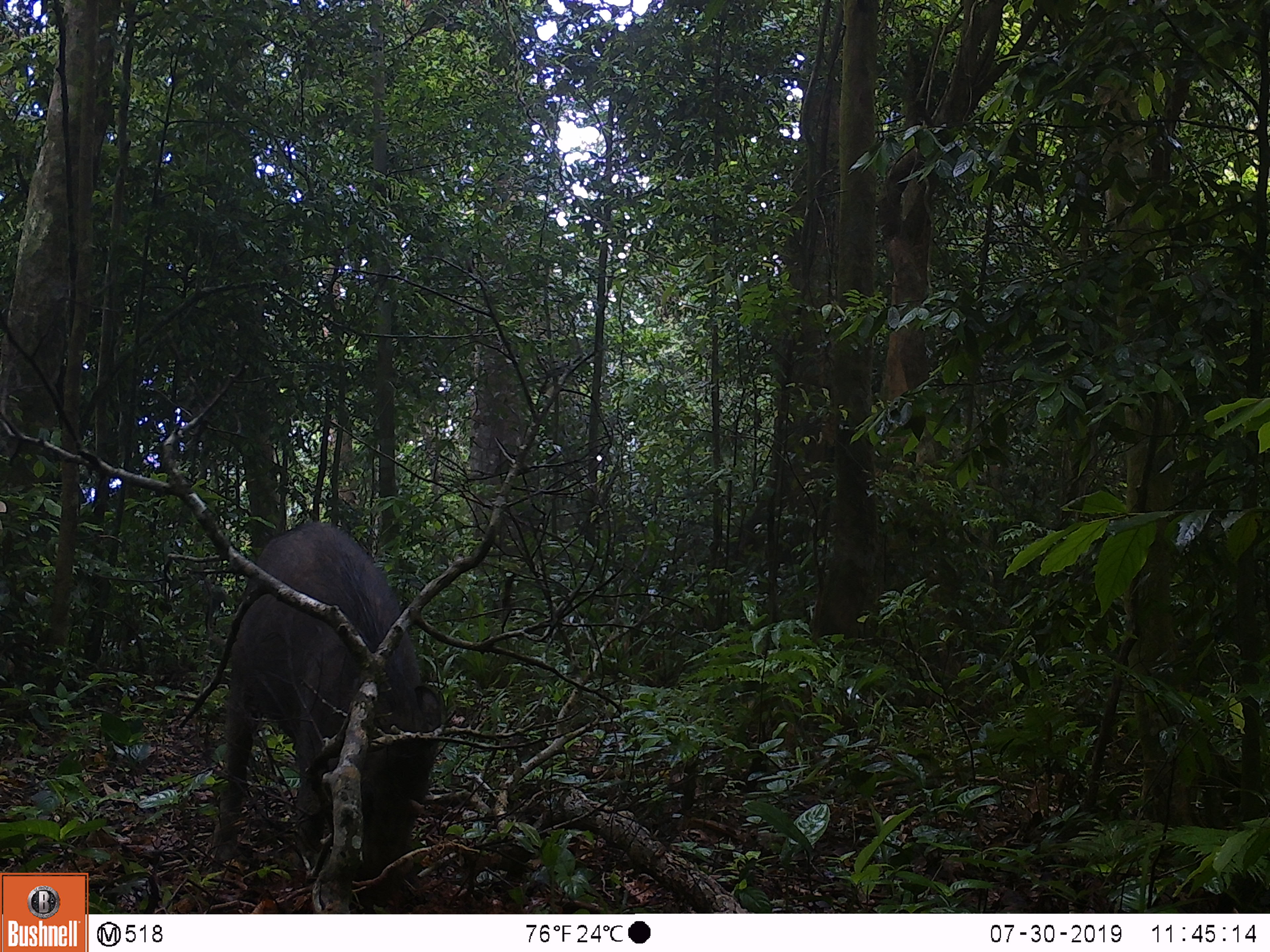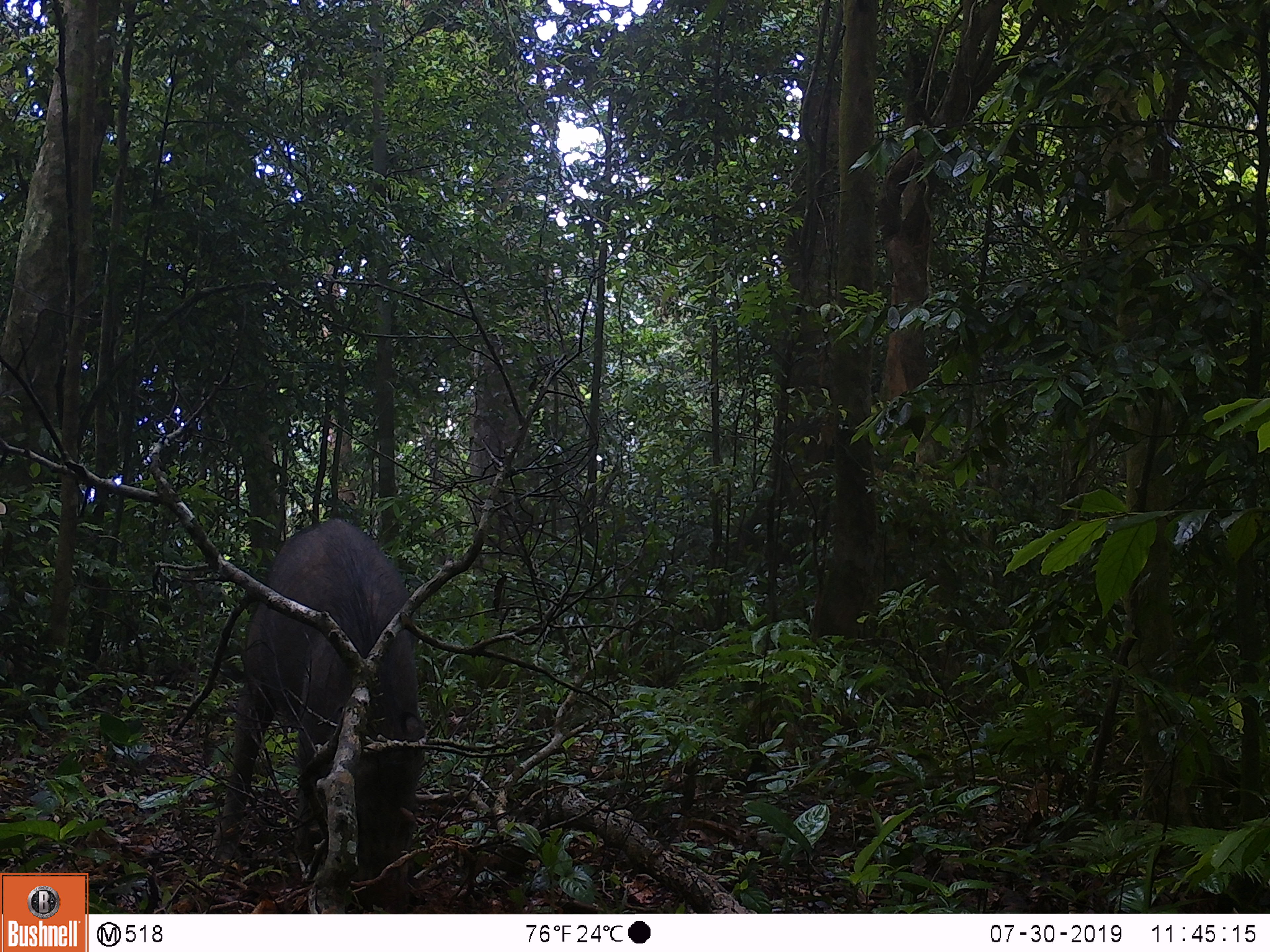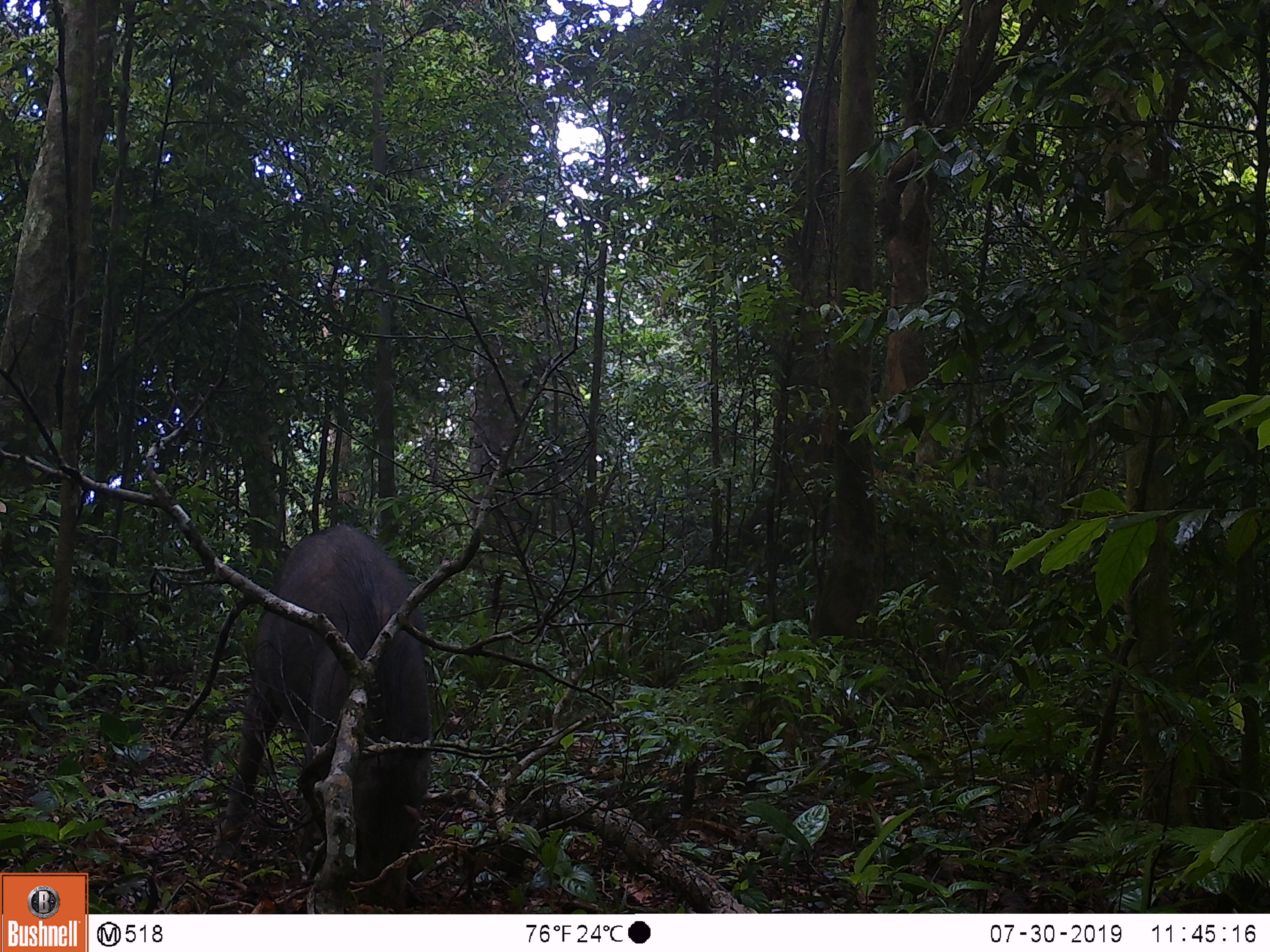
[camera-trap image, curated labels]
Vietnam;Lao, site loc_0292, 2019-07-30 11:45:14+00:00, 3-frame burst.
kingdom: Animalia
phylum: Chordata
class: Mammalia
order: Artiodactyla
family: Suidae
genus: Sus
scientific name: Sus scrofa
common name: eurasian wild pig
Eurasian wild pig (Sus scrofa). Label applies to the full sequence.